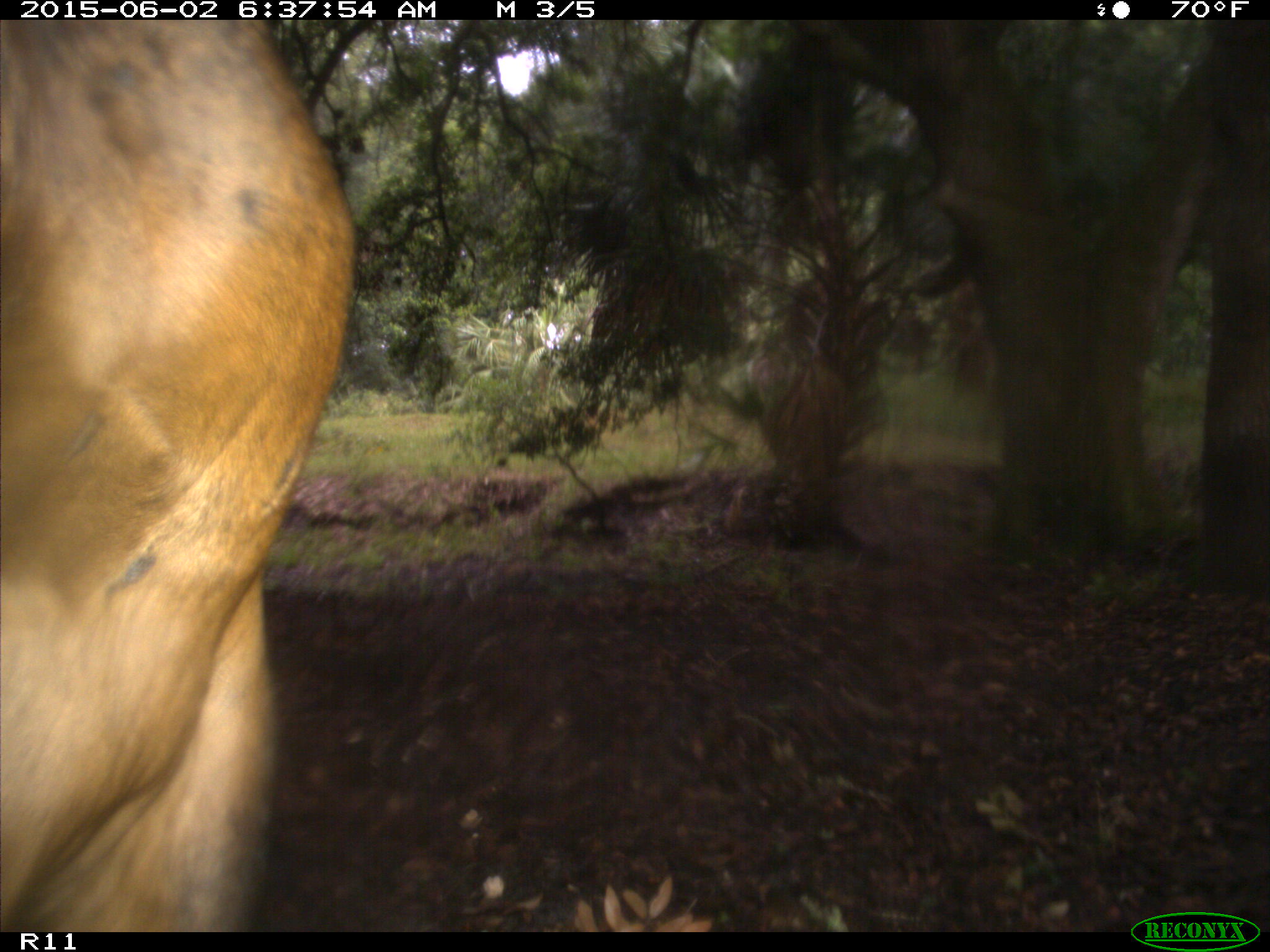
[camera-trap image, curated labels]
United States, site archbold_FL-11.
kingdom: Animalia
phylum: Chordata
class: Mammalia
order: Artiodactyla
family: Bovidae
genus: Bos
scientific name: Bos taurus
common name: domestic cow